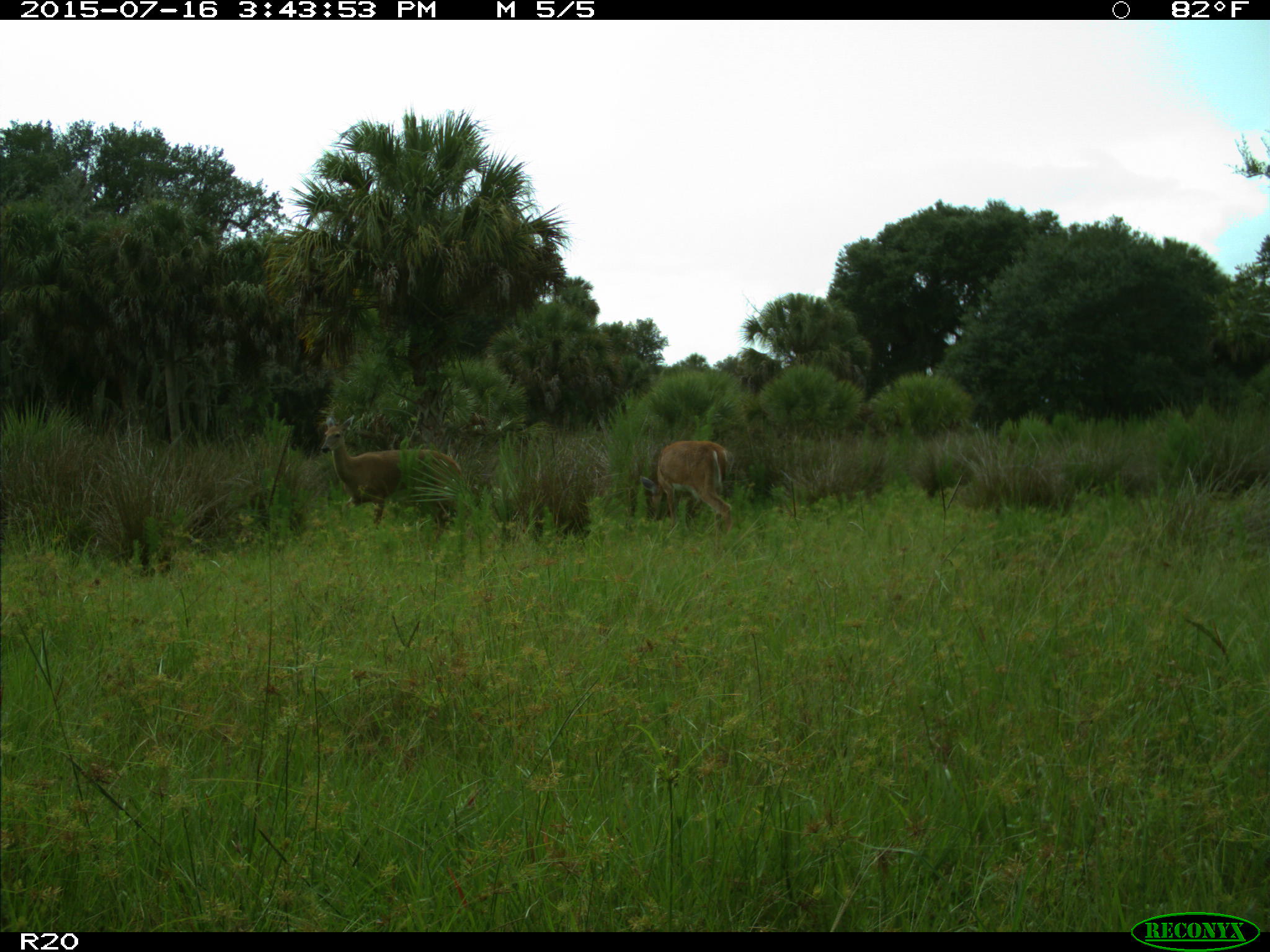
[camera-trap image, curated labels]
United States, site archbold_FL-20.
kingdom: Animalia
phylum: Chordata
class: Mammalia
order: Artiodactyla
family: Cervidae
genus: Odocoileus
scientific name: Odocoileus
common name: deer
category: unidentified deer